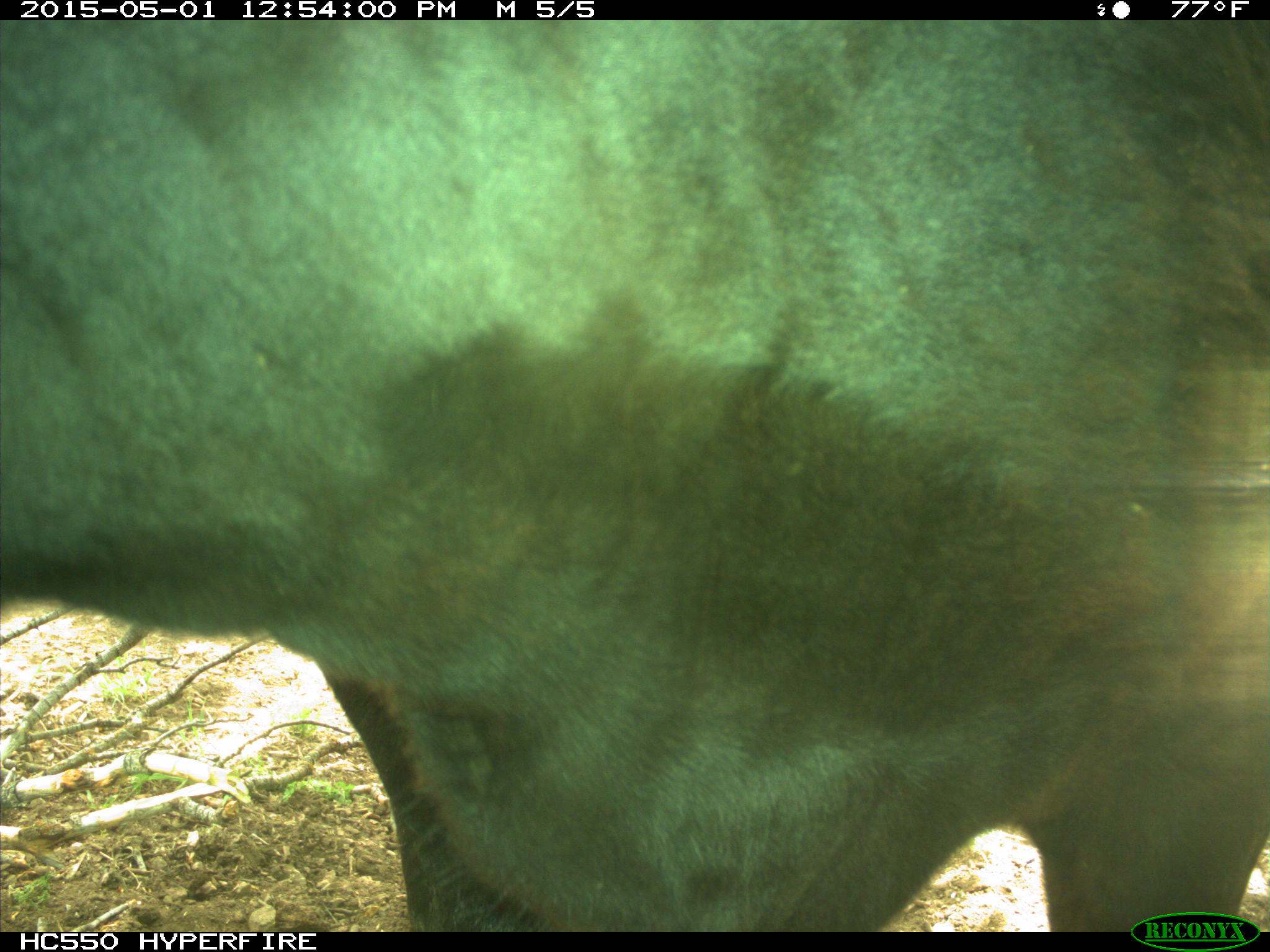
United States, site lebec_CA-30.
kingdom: Animalia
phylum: Chordata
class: Mammalia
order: Artiodactyla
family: Bovidae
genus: Bos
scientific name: Bos taurus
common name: domestic cow